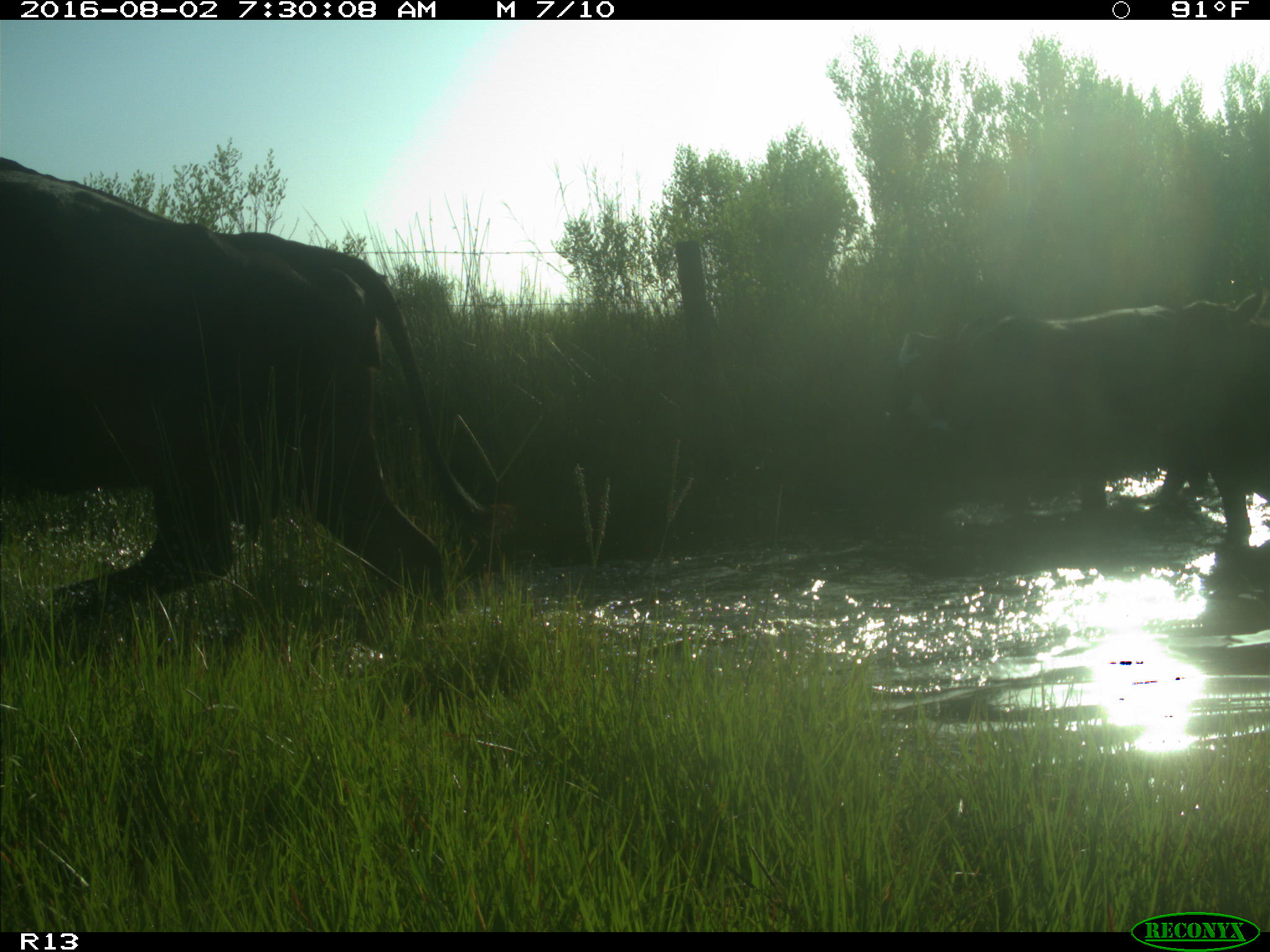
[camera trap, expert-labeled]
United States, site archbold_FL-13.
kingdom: Animalia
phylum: Chordata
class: Mammalia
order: Artiodactyla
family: Bovidae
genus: Bos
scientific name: Bos taurus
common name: domestic cow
Bos taurus (domestic cow).